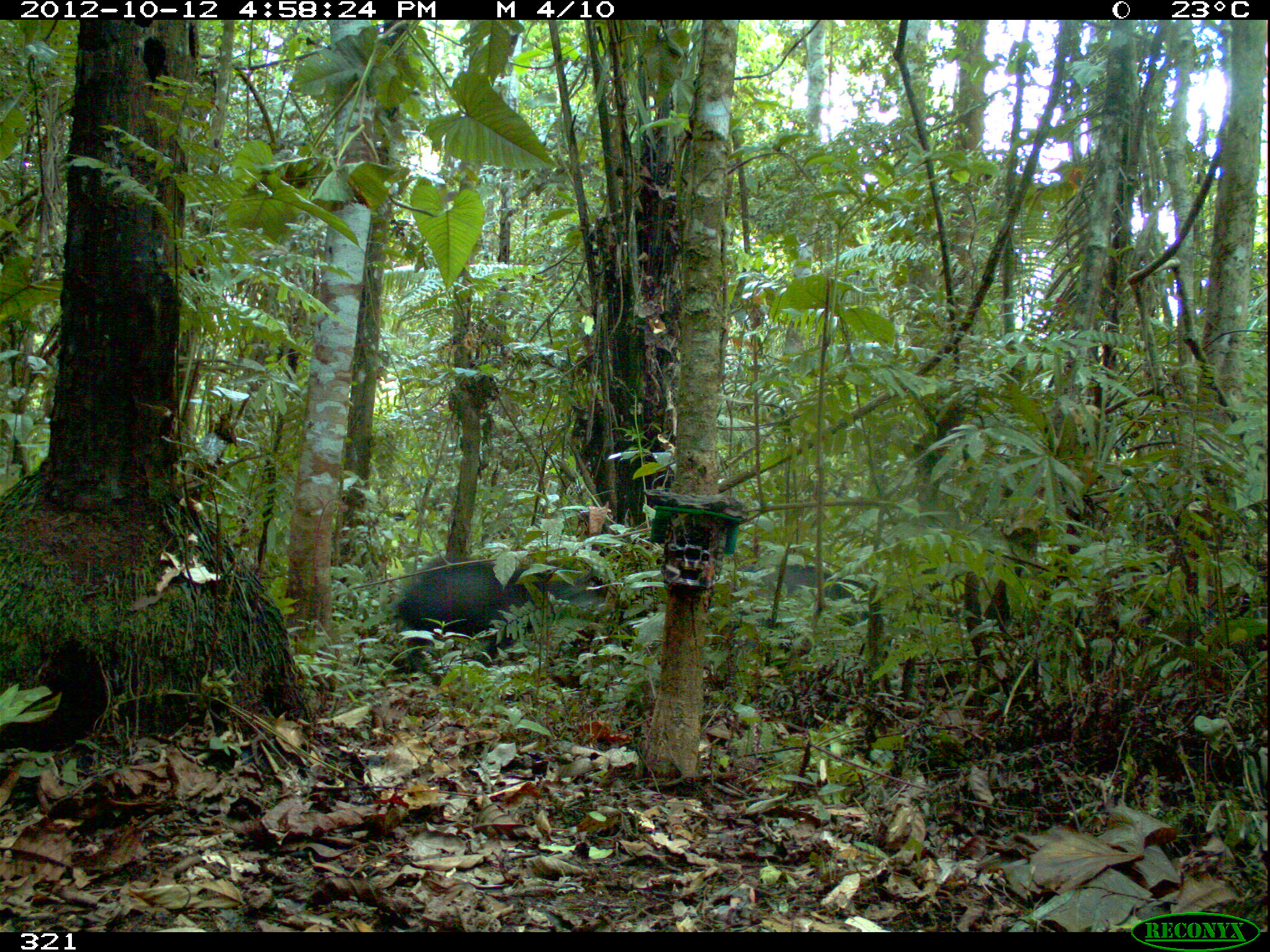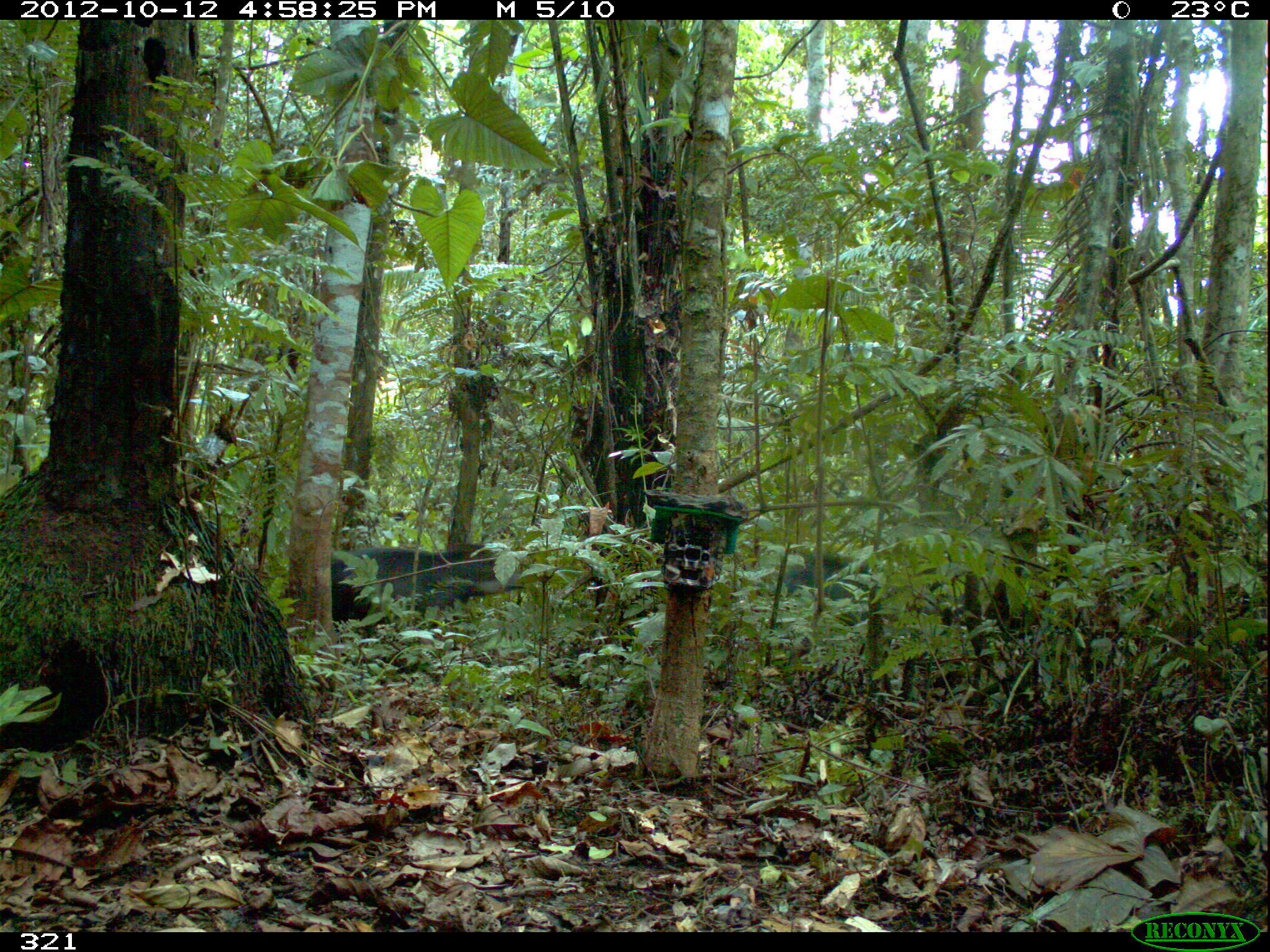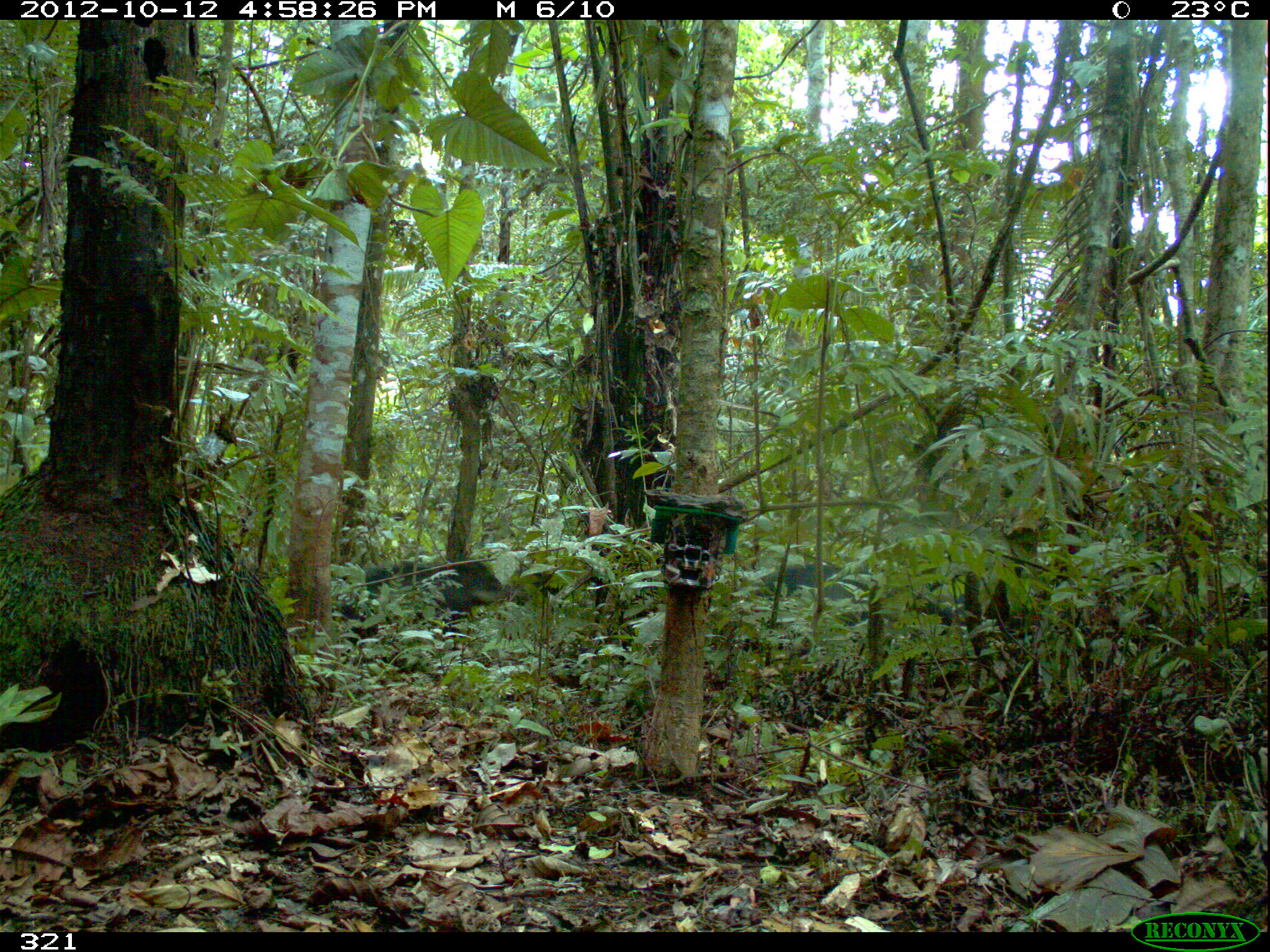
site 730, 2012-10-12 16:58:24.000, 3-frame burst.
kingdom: Animalia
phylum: Chordata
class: Mammalia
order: Artiodactyla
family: Tayassuidae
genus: Tayassu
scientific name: Tayassu pecari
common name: white-lipped peccary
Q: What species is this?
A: Tayassu pecari (white-lipped peccary).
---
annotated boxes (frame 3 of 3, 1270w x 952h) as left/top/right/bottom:
tayassu pecari: 337/558/521/663; 749/563/956/633